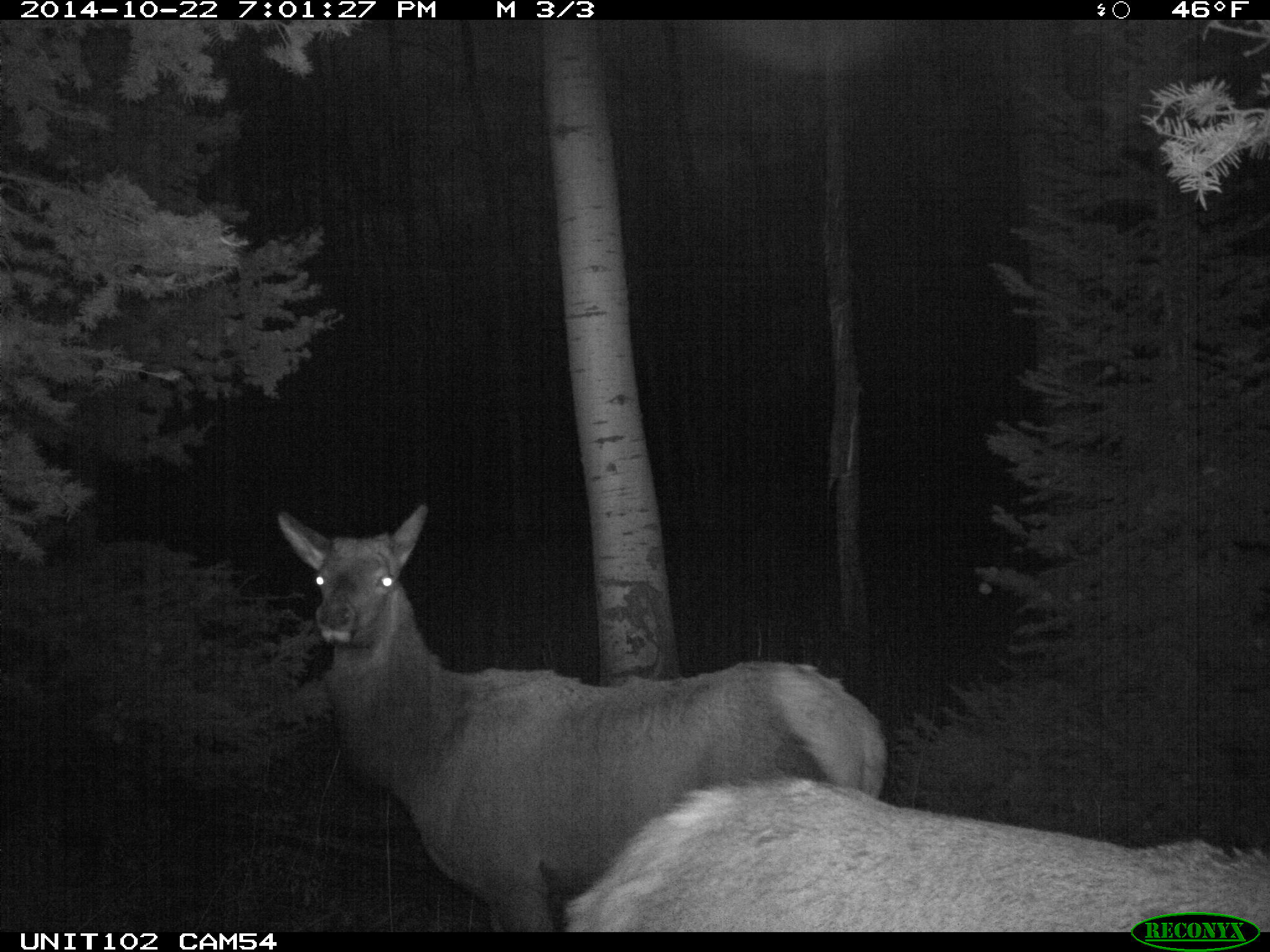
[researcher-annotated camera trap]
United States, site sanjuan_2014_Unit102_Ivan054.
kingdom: Animalia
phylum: Chordata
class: Mammalia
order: Artiodactyla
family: Cervidae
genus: Cervus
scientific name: Cervus elaphus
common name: red deer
Cervus elaphus (red deer).